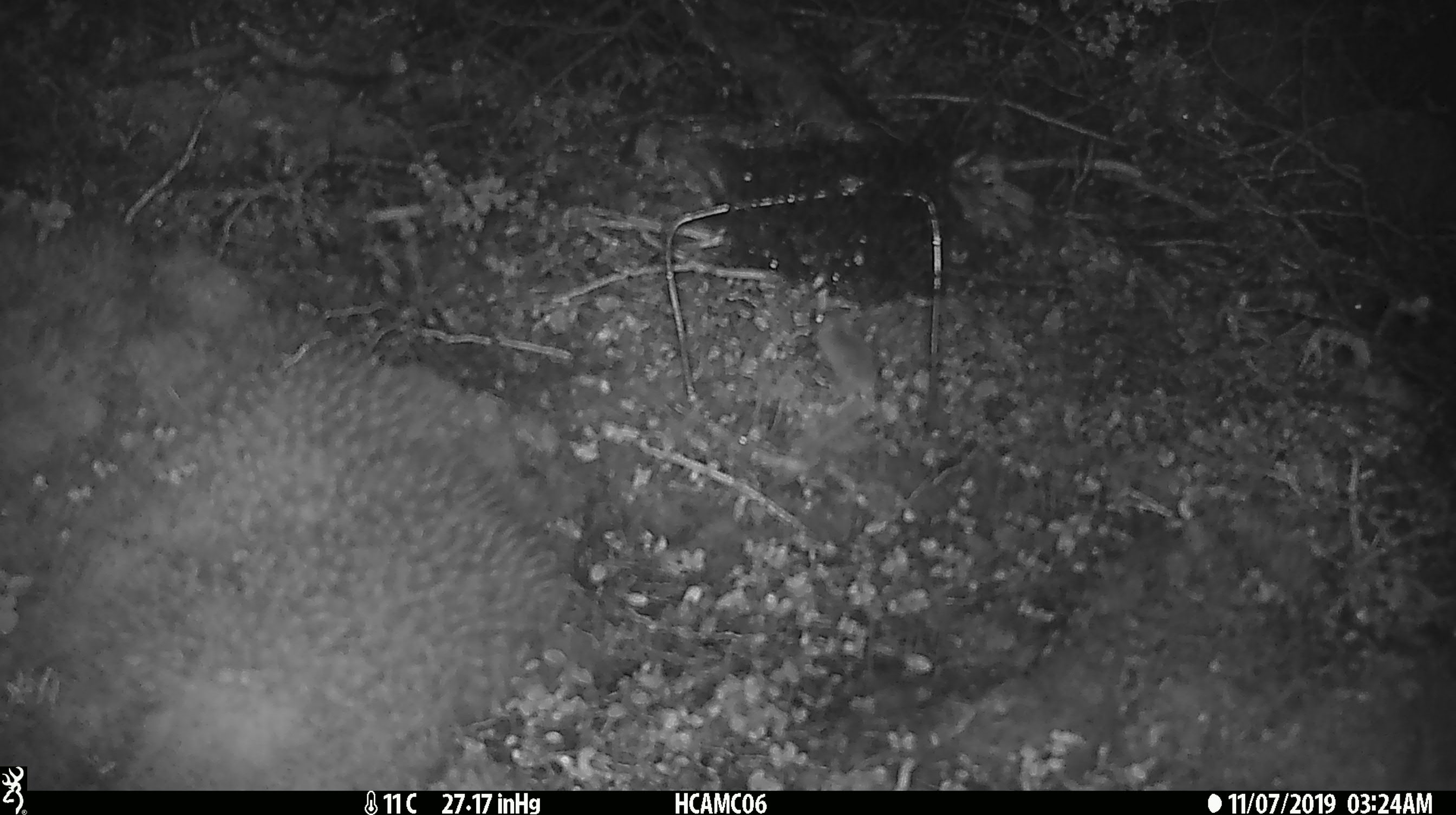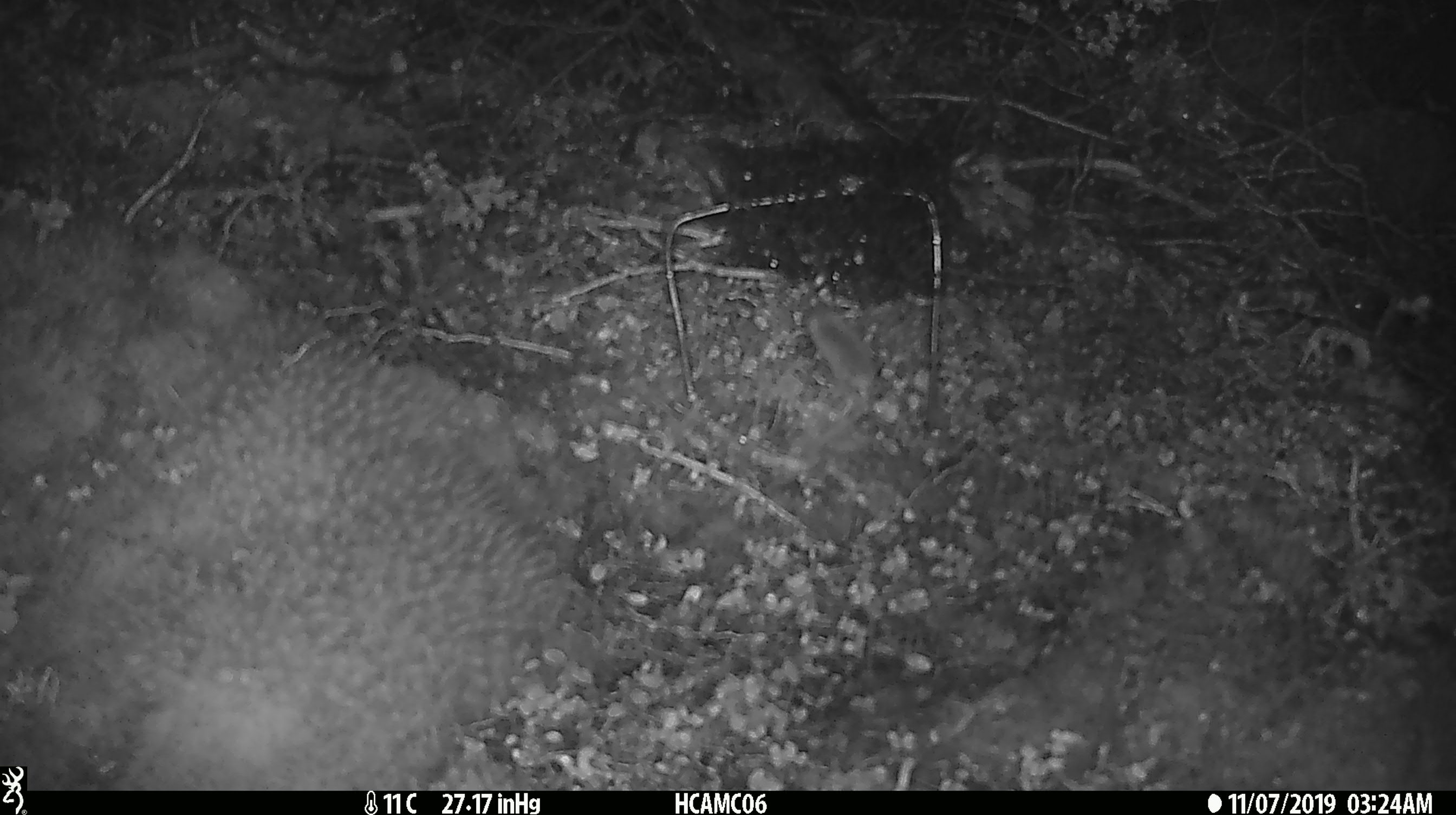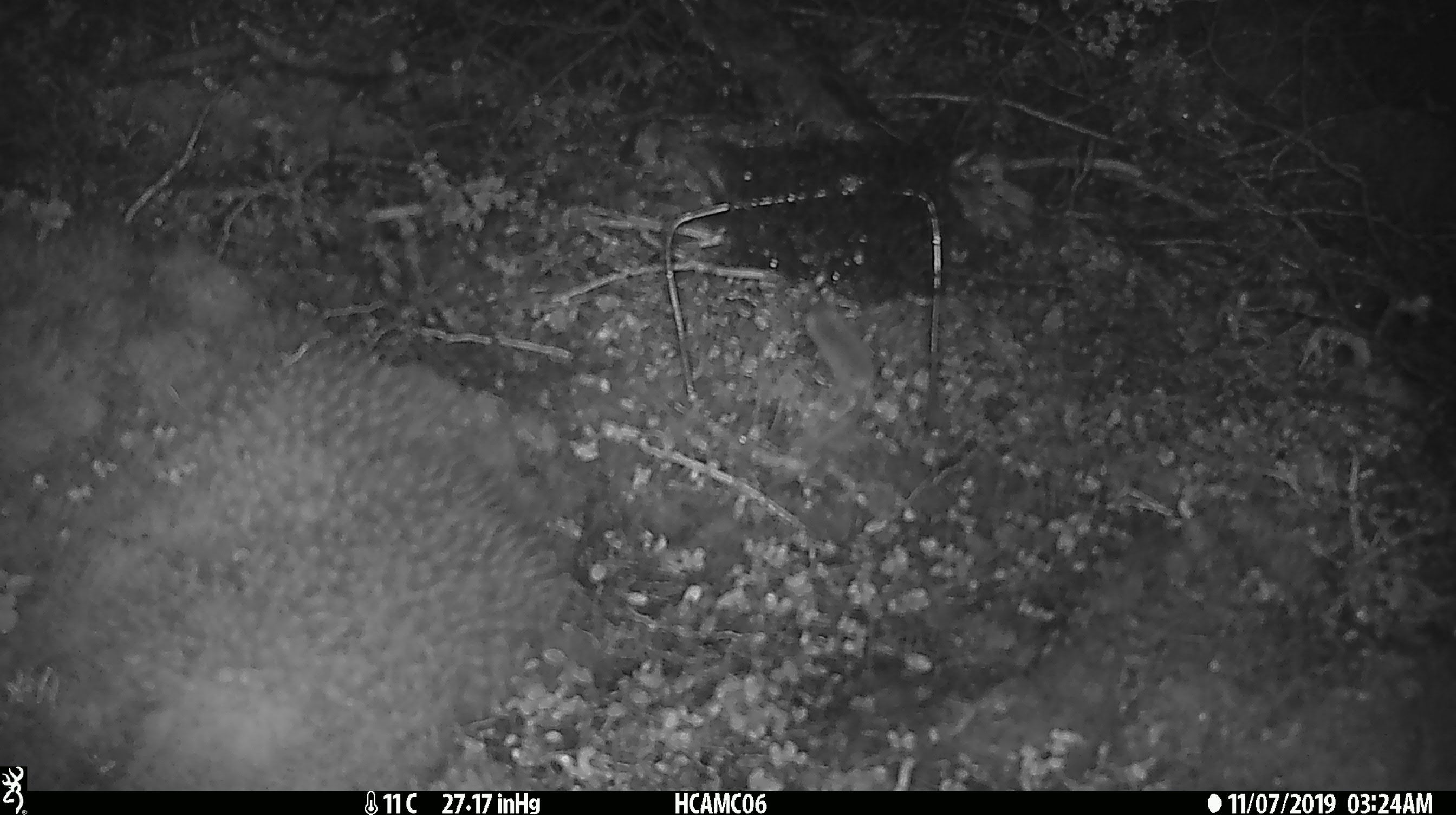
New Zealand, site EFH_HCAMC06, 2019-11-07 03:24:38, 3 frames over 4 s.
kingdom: Animalia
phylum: Chordata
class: Mammalia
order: Rodentia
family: Muridae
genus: Mus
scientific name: Mus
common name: mouse